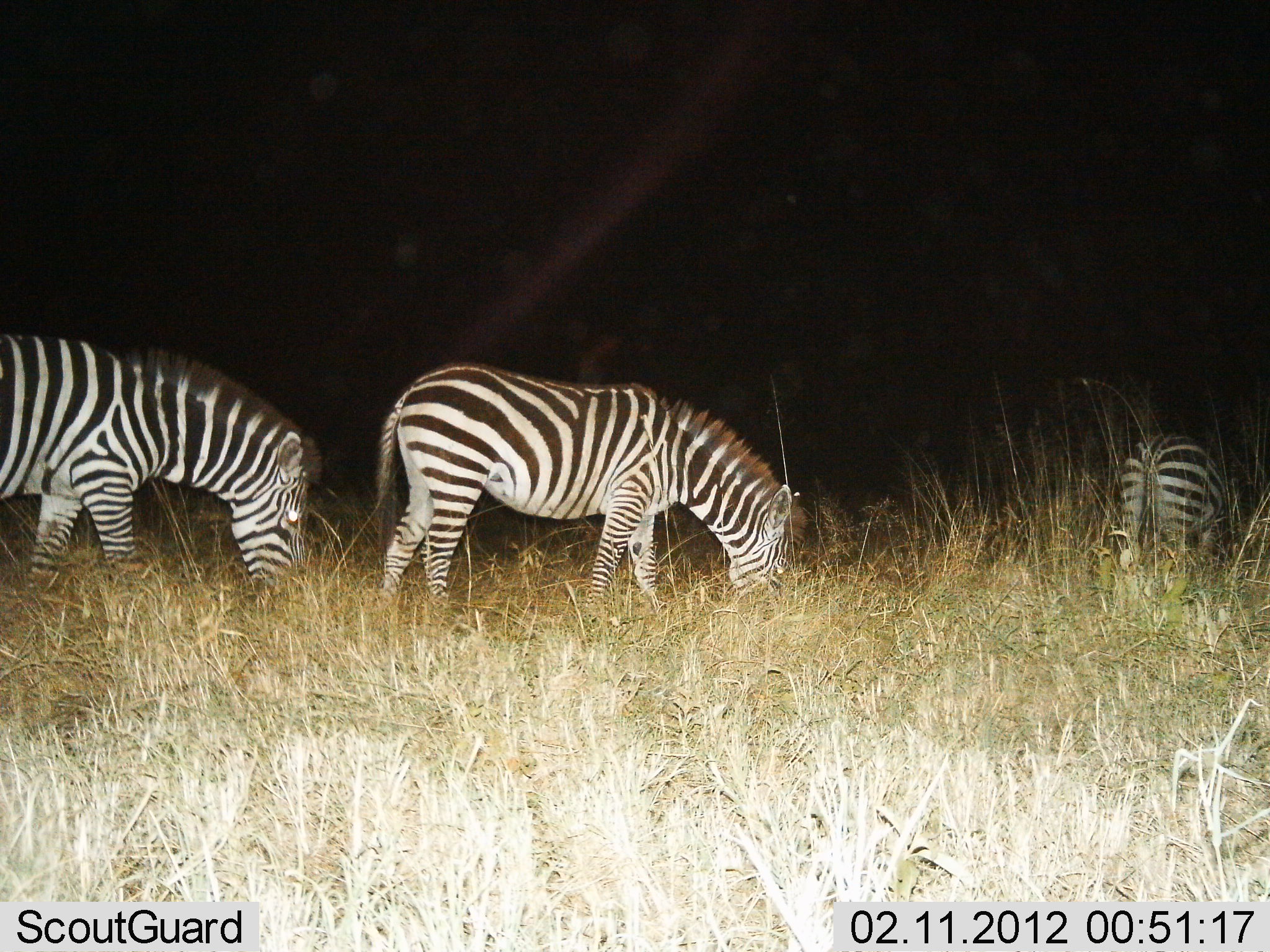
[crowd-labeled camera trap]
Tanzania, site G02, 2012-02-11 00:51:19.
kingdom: Animalia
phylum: Chordata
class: Mammalia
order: Perissodactyla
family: Equidae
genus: Equus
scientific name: Equus quagga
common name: plains zebra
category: zebra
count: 3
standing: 12%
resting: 0%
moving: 0%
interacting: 0%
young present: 0%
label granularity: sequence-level